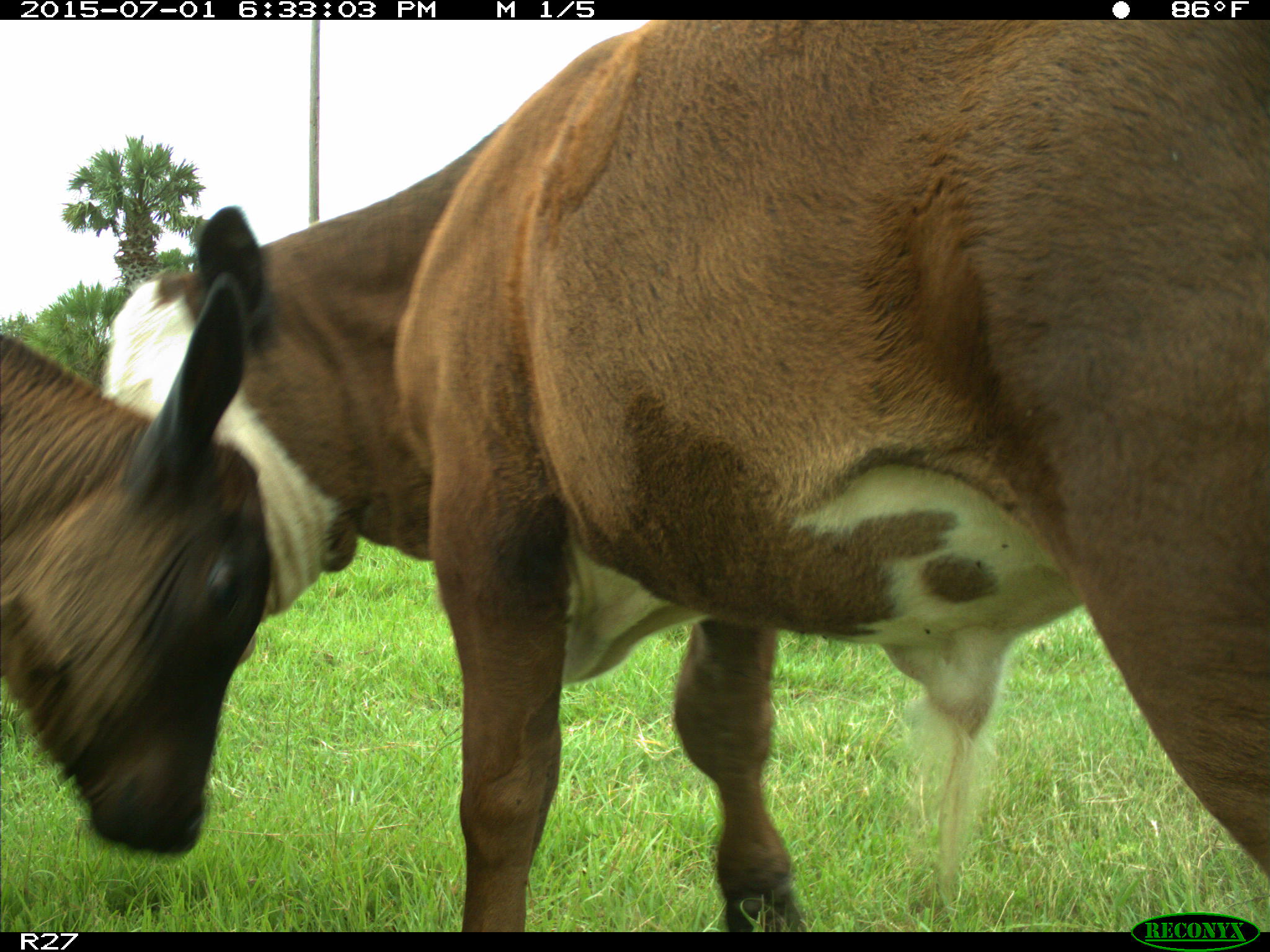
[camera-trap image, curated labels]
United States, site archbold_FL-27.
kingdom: Animalia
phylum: Chordata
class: Mammalia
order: Artiodactyla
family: Bovidae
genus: Bos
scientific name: Bos taurus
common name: domestic cow